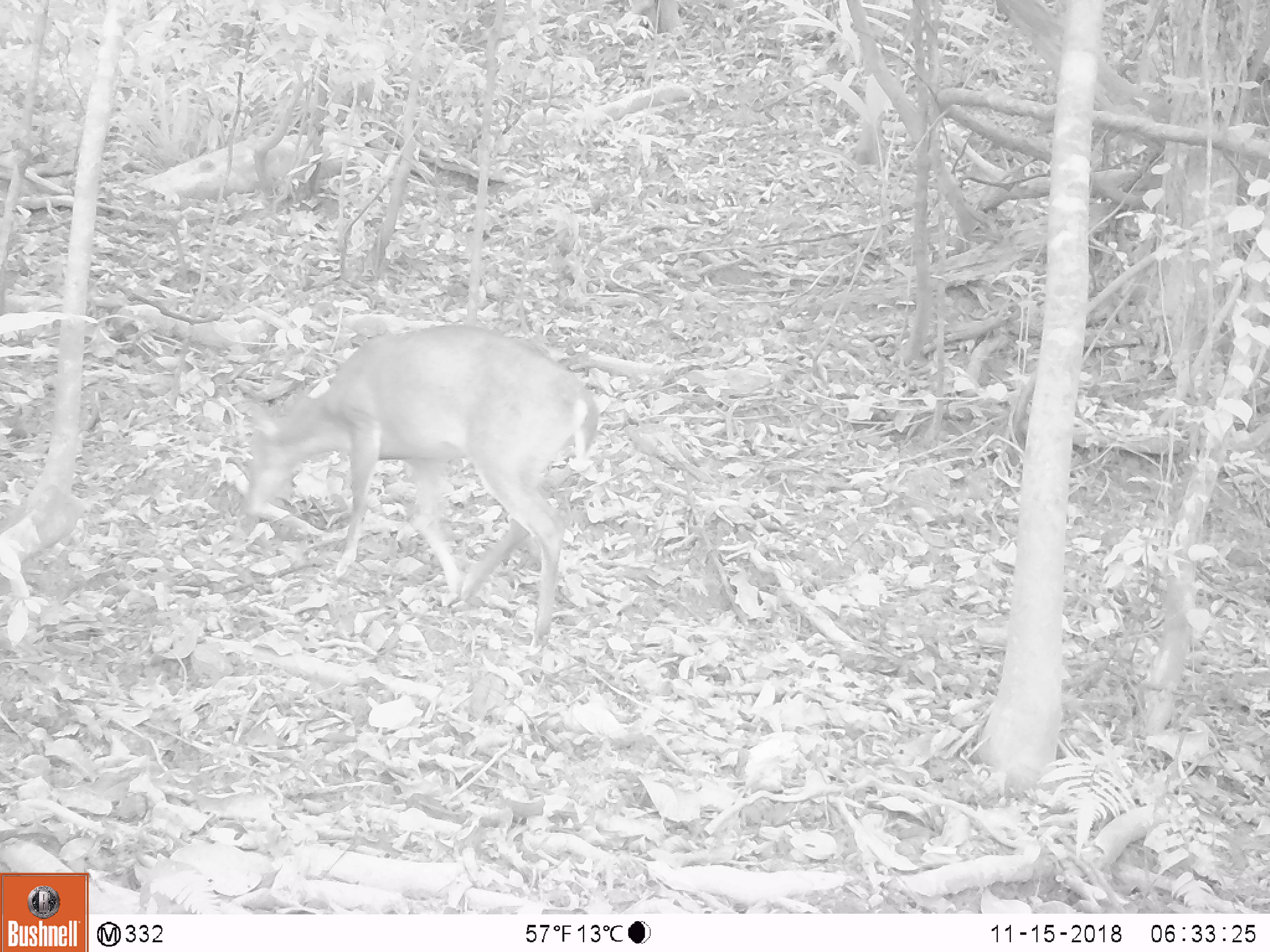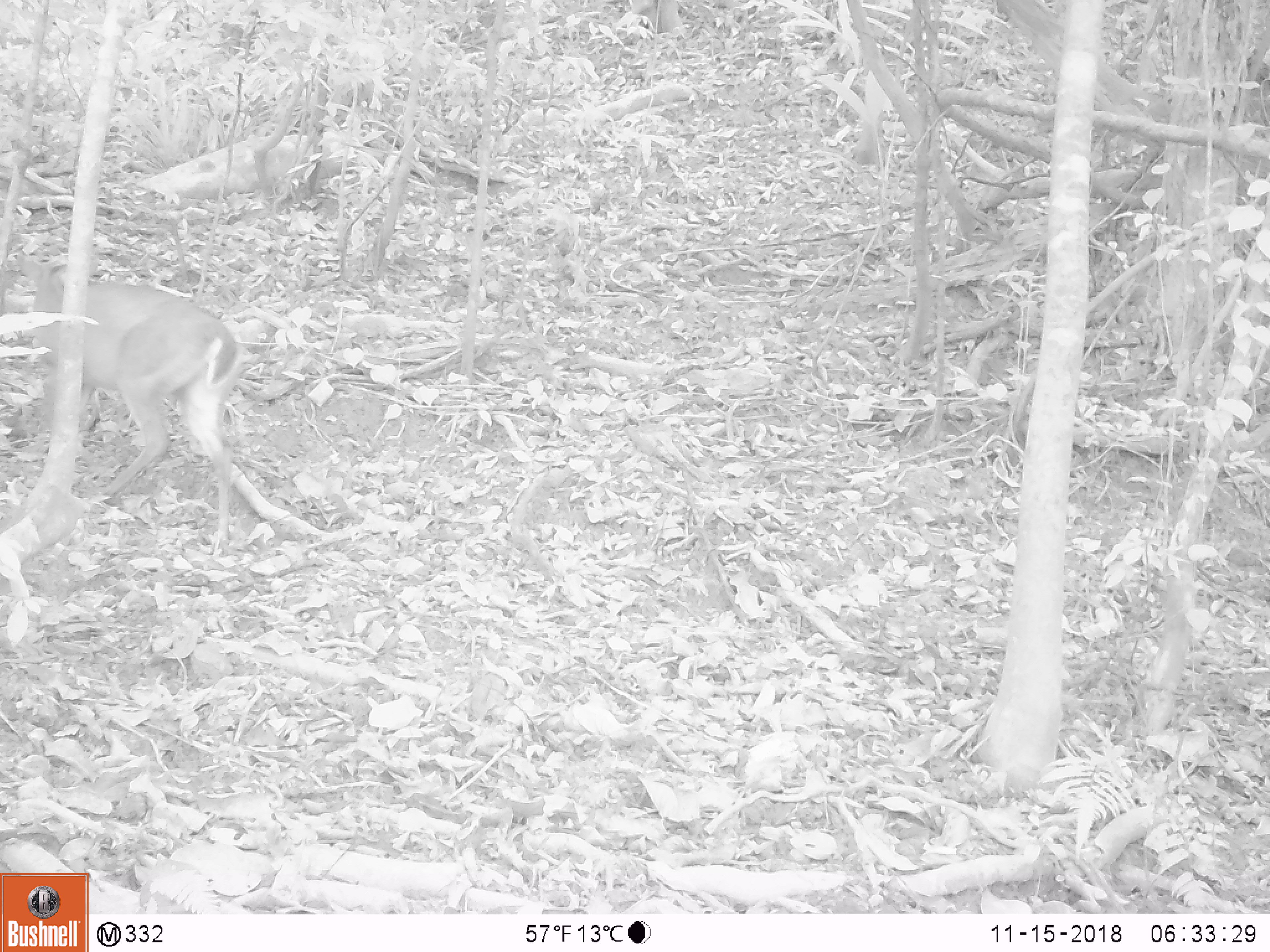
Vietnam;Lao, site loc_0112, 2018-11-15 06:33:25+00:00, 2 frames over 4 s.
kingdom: Animalia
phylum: Chordata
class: Mammalia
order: Artiodactyla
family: Cervidae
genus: Muntiacus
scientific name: Muntiacus vuquangensis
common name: large-antlered muntjac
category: large antlered muntjac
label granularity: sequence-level